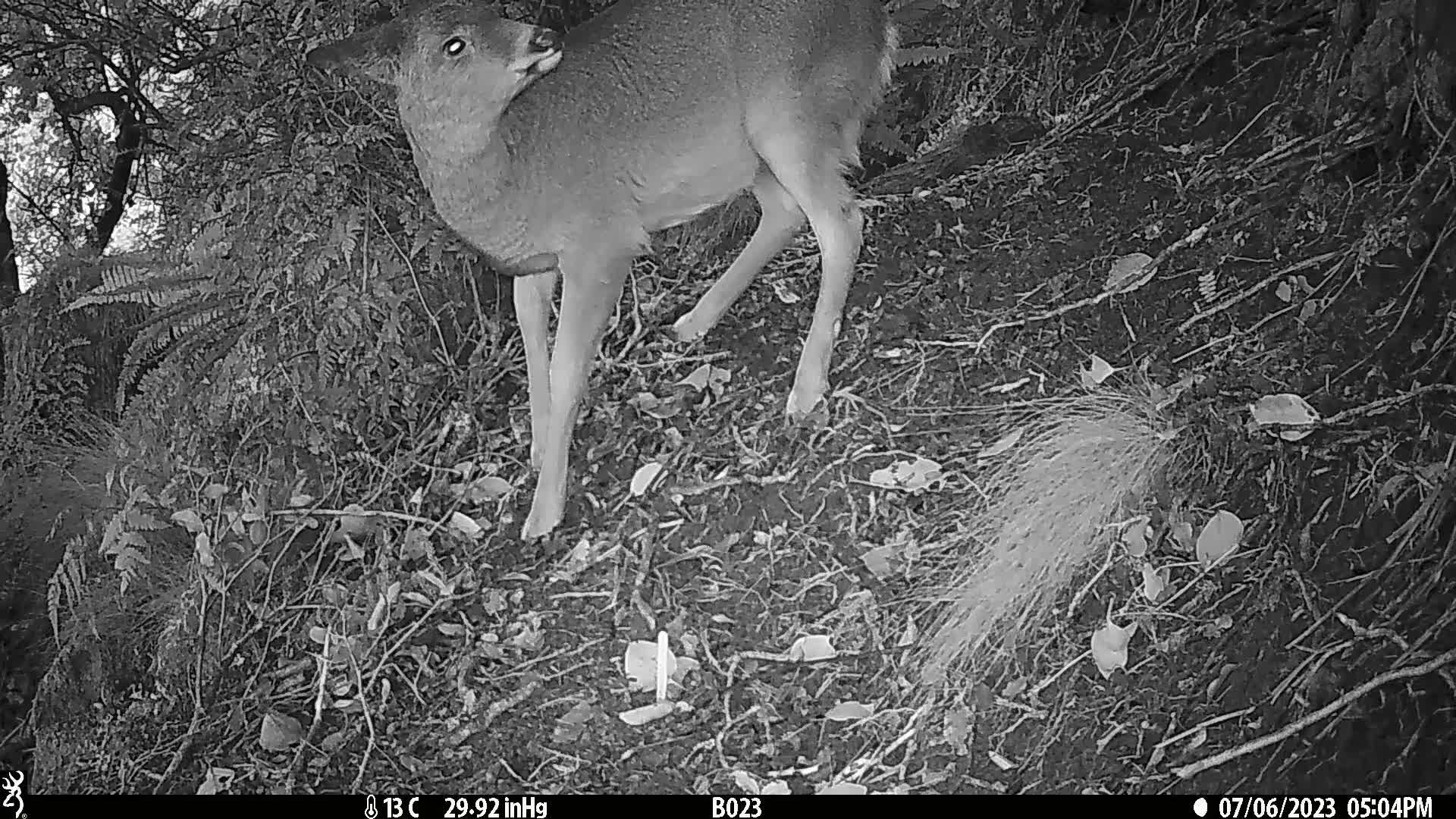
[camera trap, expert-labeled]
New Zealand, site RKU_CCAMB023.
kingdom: Animalia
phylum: Chordata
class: Mammalia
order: Artiodactyla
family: Cervidae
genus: Odocoileus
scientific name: Odocoileus virginianus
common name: white-tailed deer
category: white tailed deer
White tailed deer (white-tailed deer) (Odocoileus virginianus).